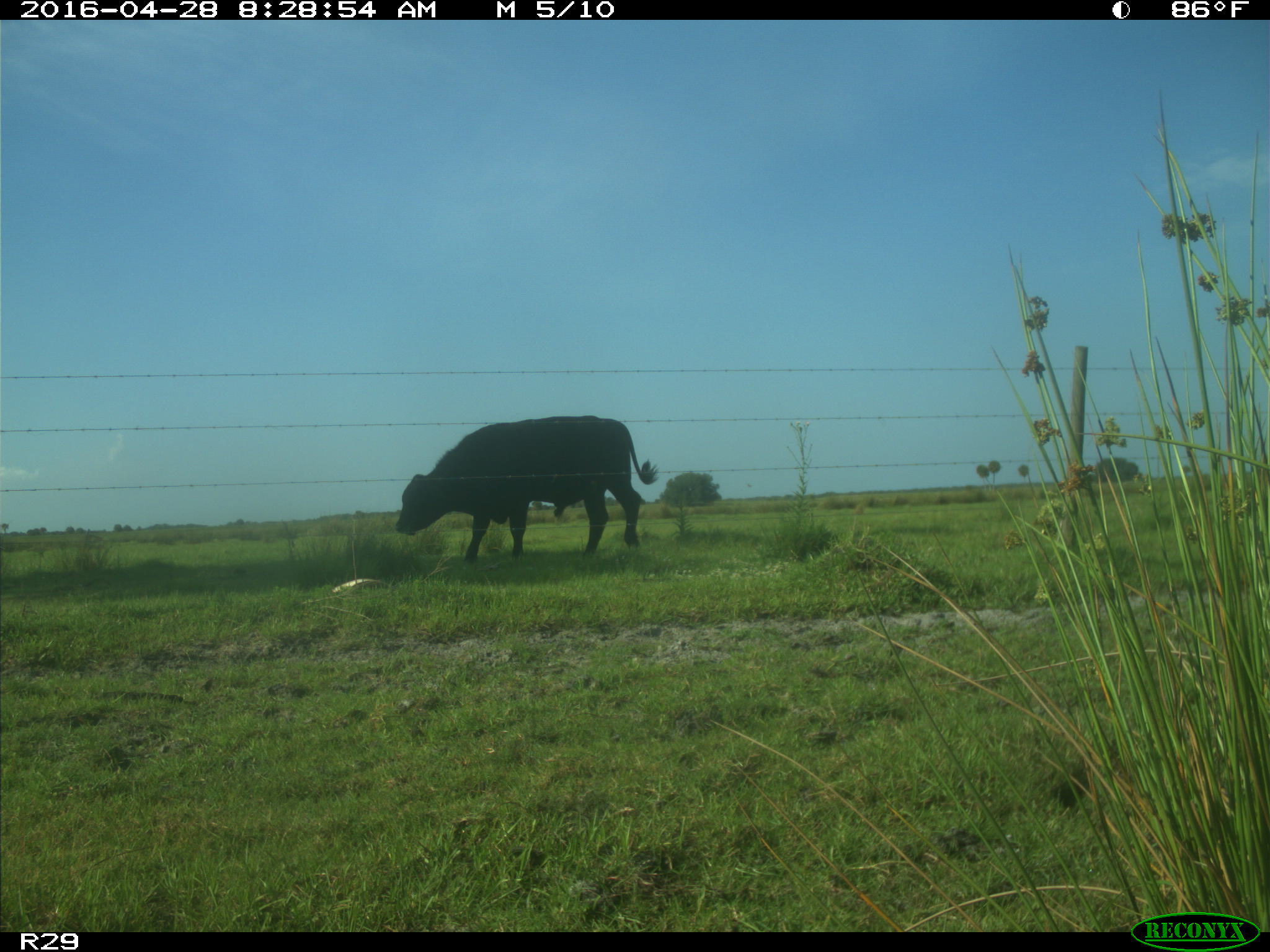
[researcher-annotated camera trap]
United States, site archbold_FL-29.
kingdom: Animalia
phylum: Chordata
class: Mammalia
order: Artiodactyla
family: Bovidae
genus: Bos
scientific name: Bos taurus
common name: domestic cow